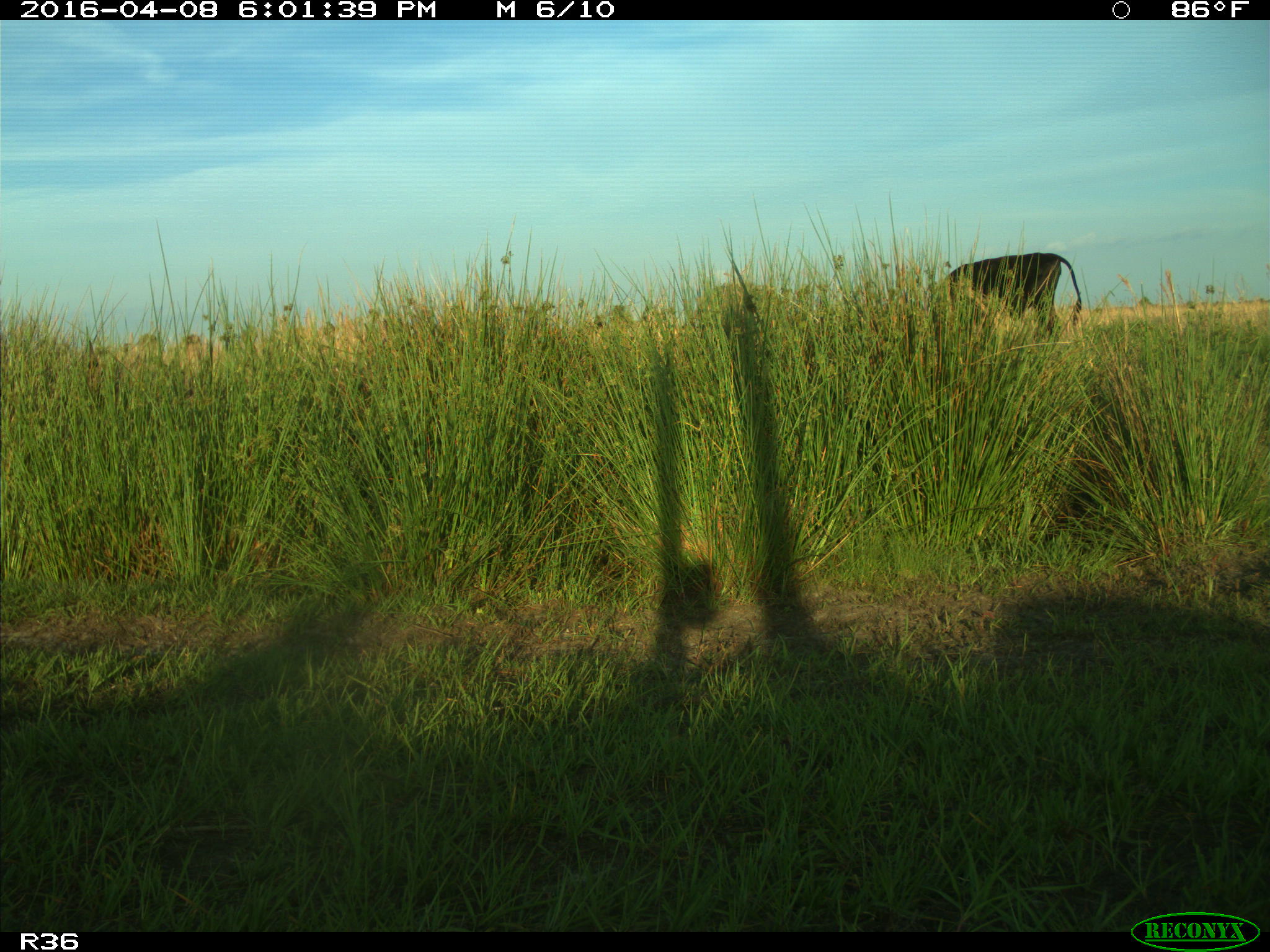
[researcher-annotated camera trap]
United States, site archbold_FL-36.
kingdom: Animalia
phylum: Chordata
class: Mammalia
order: Artiodactyla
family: Bovidae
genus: Bos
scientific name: Bos taurus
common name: domestic cow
Bos taurus (domestic cow).